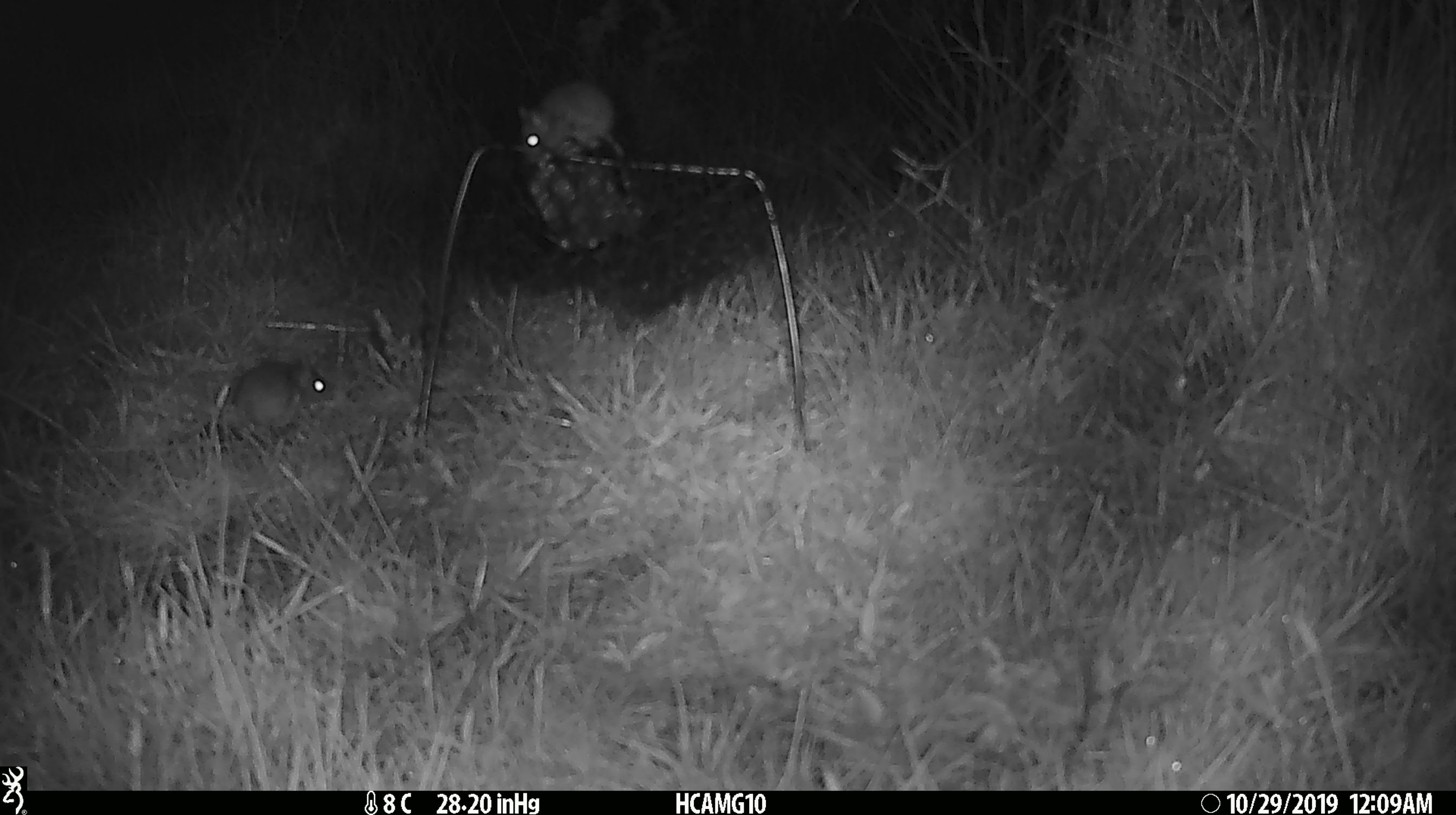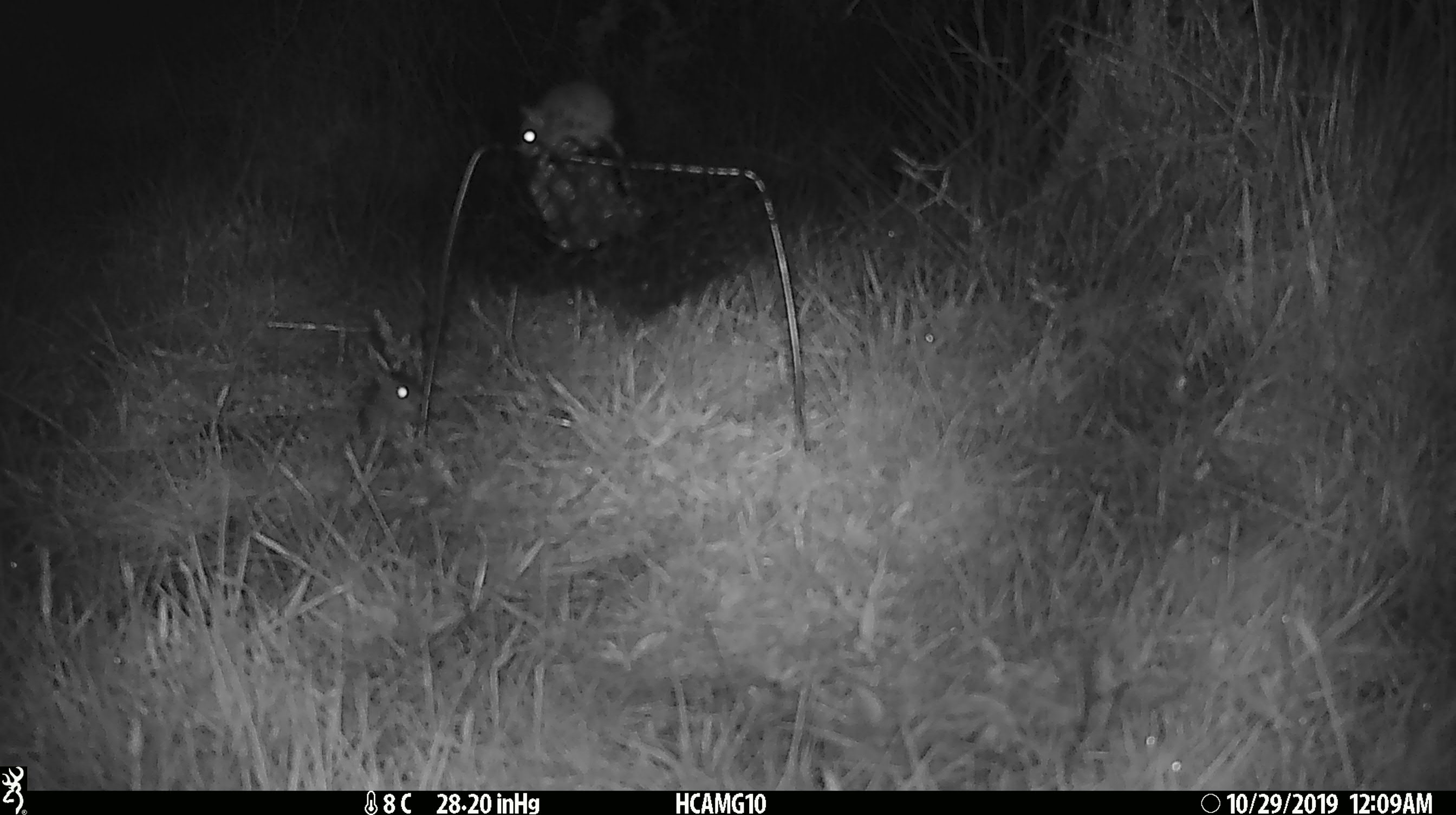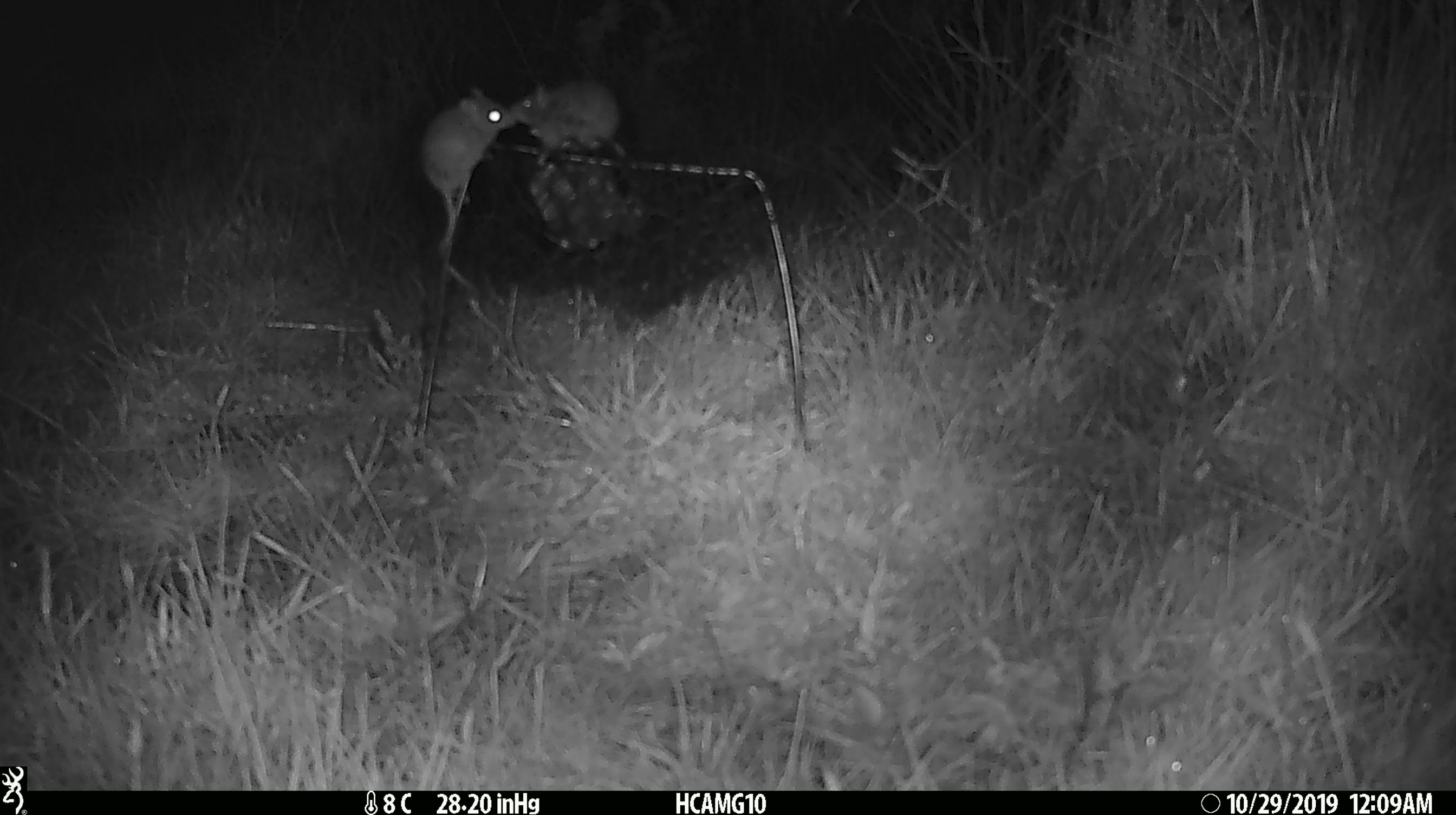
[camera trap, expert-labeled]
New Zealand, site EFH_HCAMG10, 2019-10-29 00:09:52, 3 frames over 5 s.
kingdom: Animalia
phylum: Chordata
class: Mammalia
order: Rodentia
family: Muridae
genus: Mus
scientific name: Mus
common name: mouse